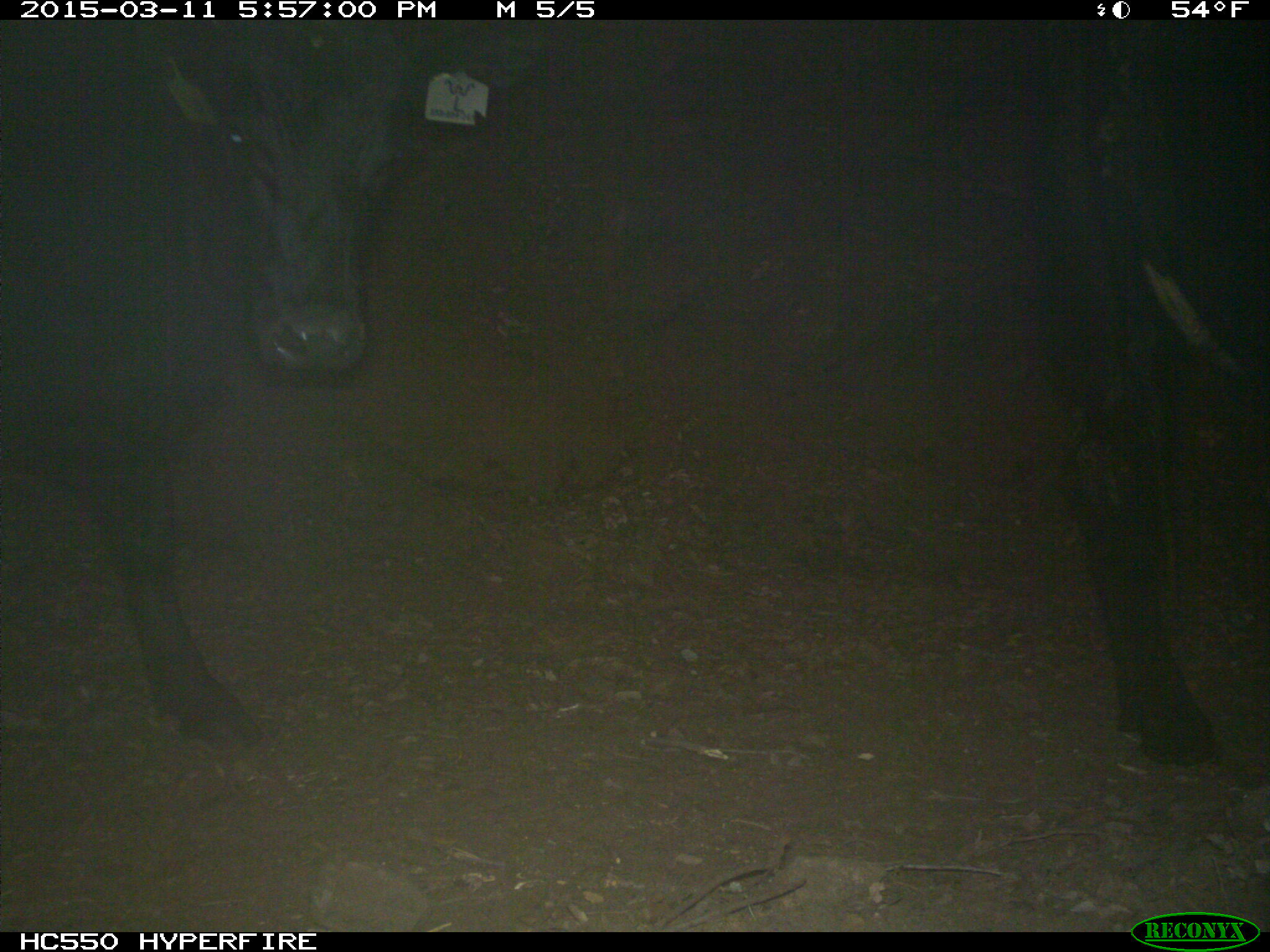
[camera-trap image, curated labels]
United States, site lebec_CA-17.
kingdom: Animalia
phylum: Chordata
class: Mammalia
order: Artiodactyla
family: Bovidae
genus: Bos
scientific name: Bos taurus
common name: domestic cow